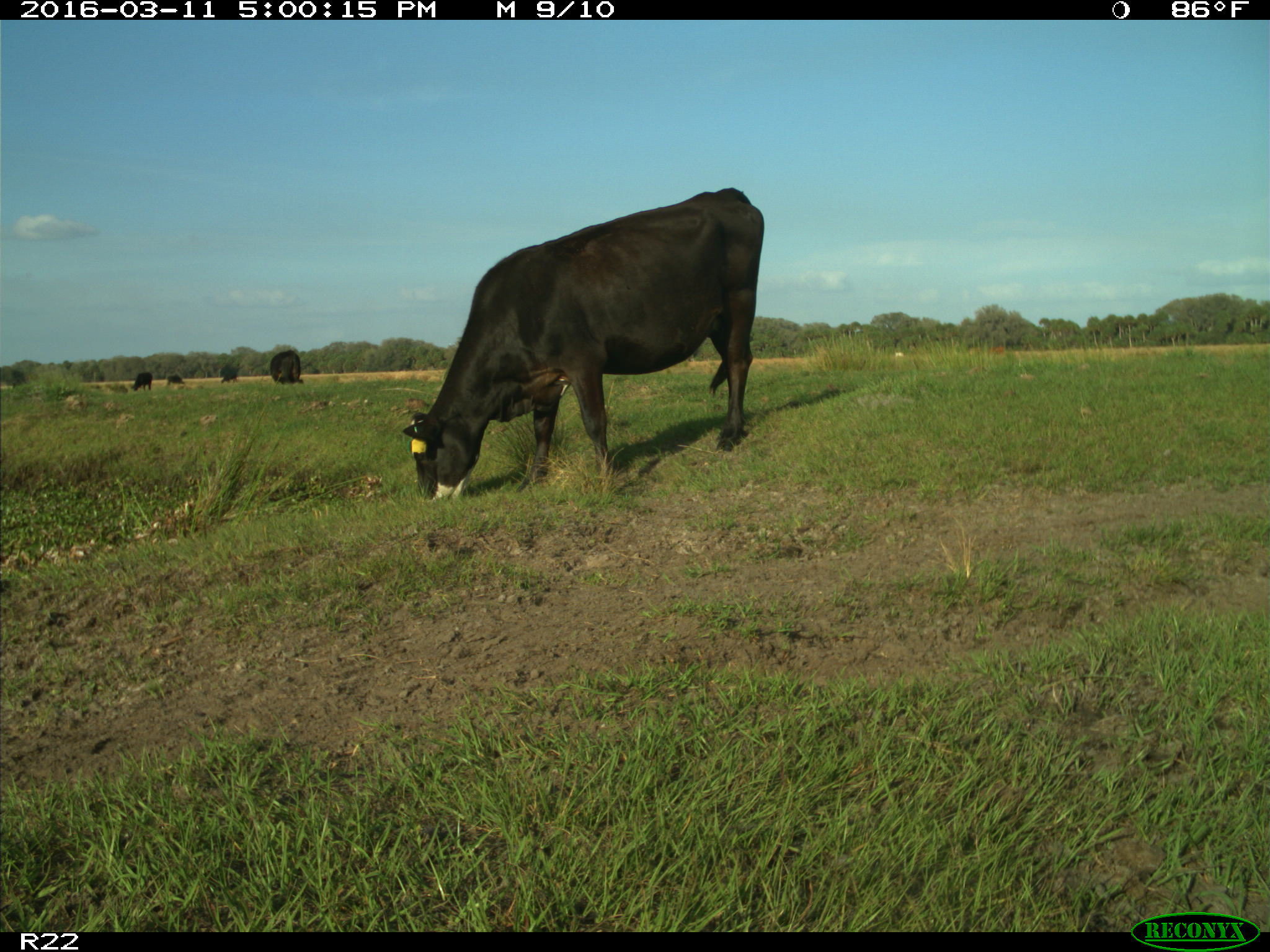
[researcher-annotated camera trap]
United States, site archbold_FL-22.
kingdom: Animalia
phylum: Chordata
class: Mammalia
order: Artiodactyla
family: Bovidae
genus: Bos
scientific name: Bos taurus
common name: domestic cow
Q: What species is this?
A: Bos taurus (domestic cow).